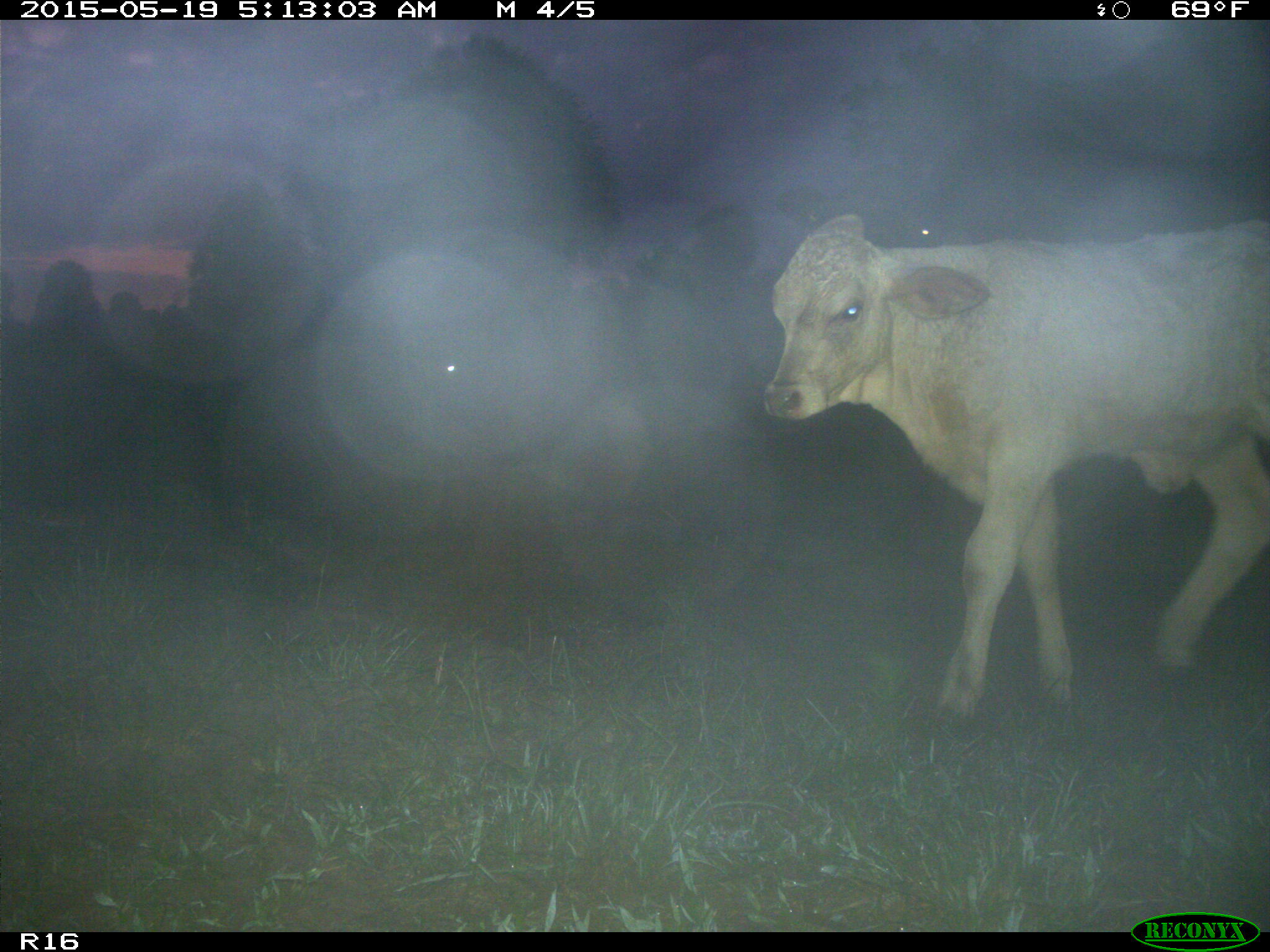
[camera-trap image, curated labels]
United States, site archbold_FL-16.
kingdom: Animalia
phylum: Chordata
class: Mammalia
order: Artiodactyla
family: Bovidae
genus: Bos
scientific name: Bos taurus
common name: domestic cow